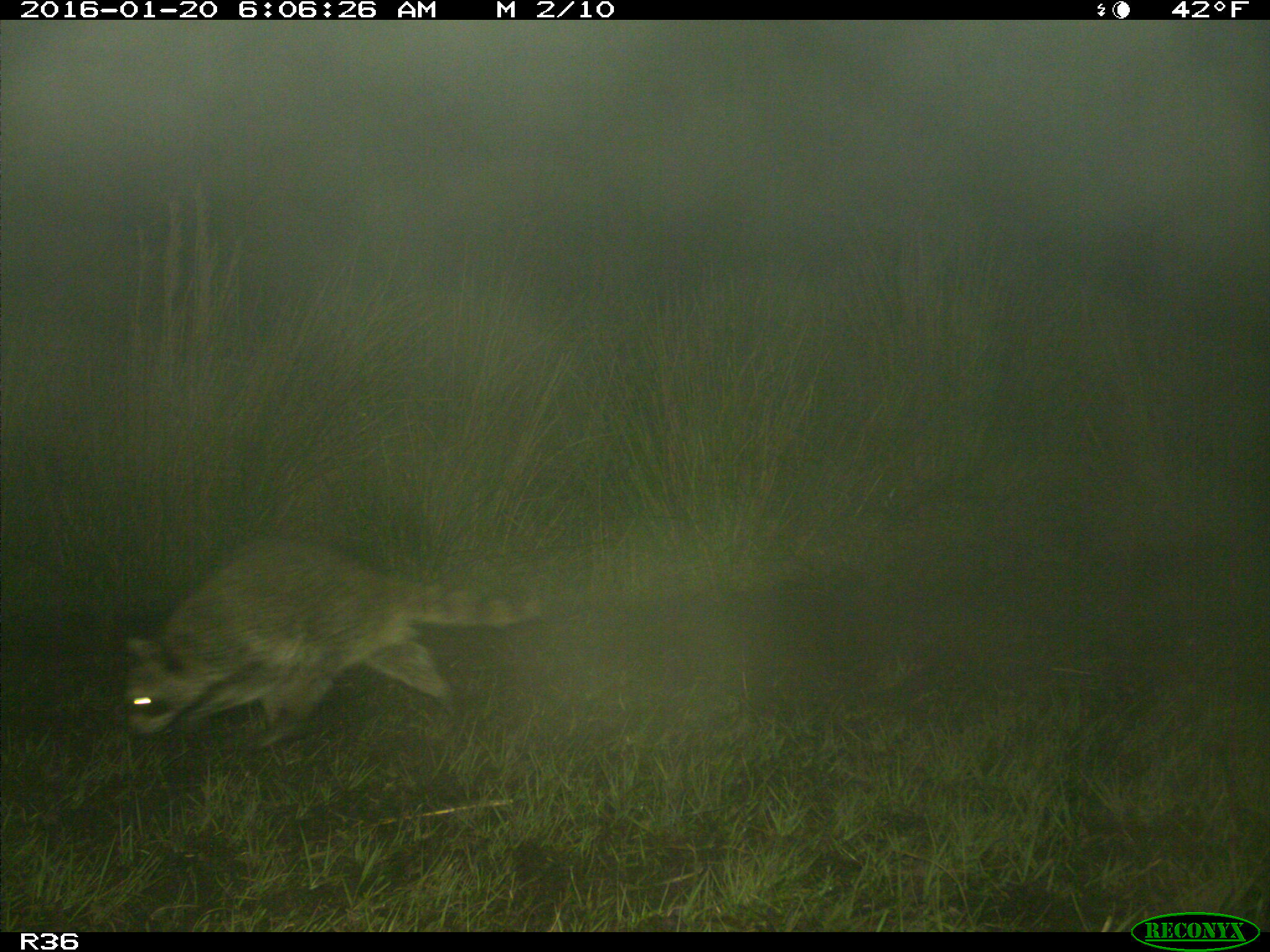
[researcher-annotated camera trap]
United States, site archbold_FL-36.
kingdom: Animalia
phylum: Chordata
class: Mammalia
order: Carnivora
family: Procyonidae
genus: Procyon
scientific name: Procyon lotor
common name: common raccoon